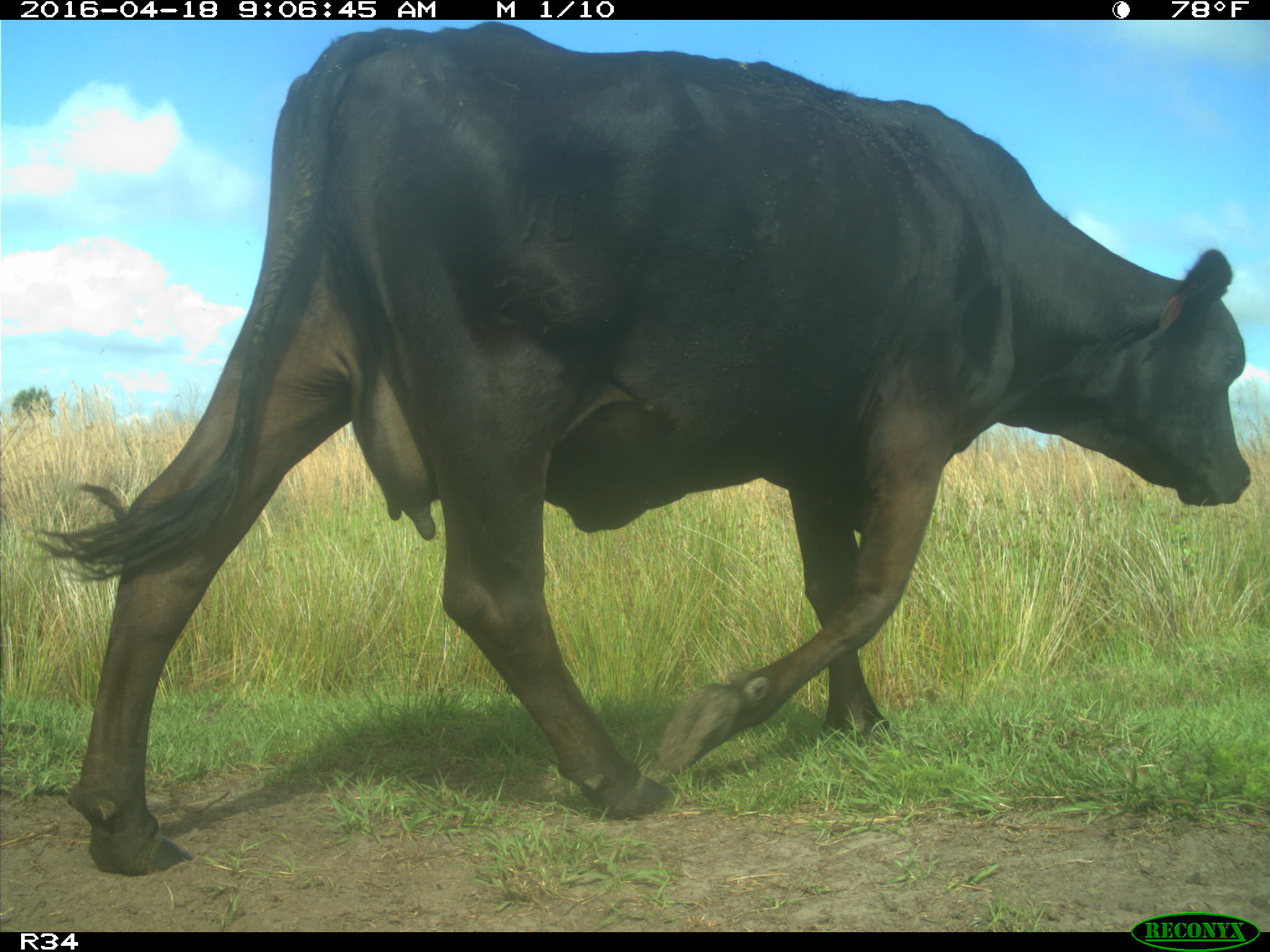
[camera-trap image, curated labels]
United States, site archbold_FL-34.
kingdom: Animalia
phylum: Chordata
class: Mammalia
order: Artiodactyla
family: Bovidae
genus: Bos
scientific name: Bos taurus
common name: domestic cow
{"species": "Bos taurus (domestic cow)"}